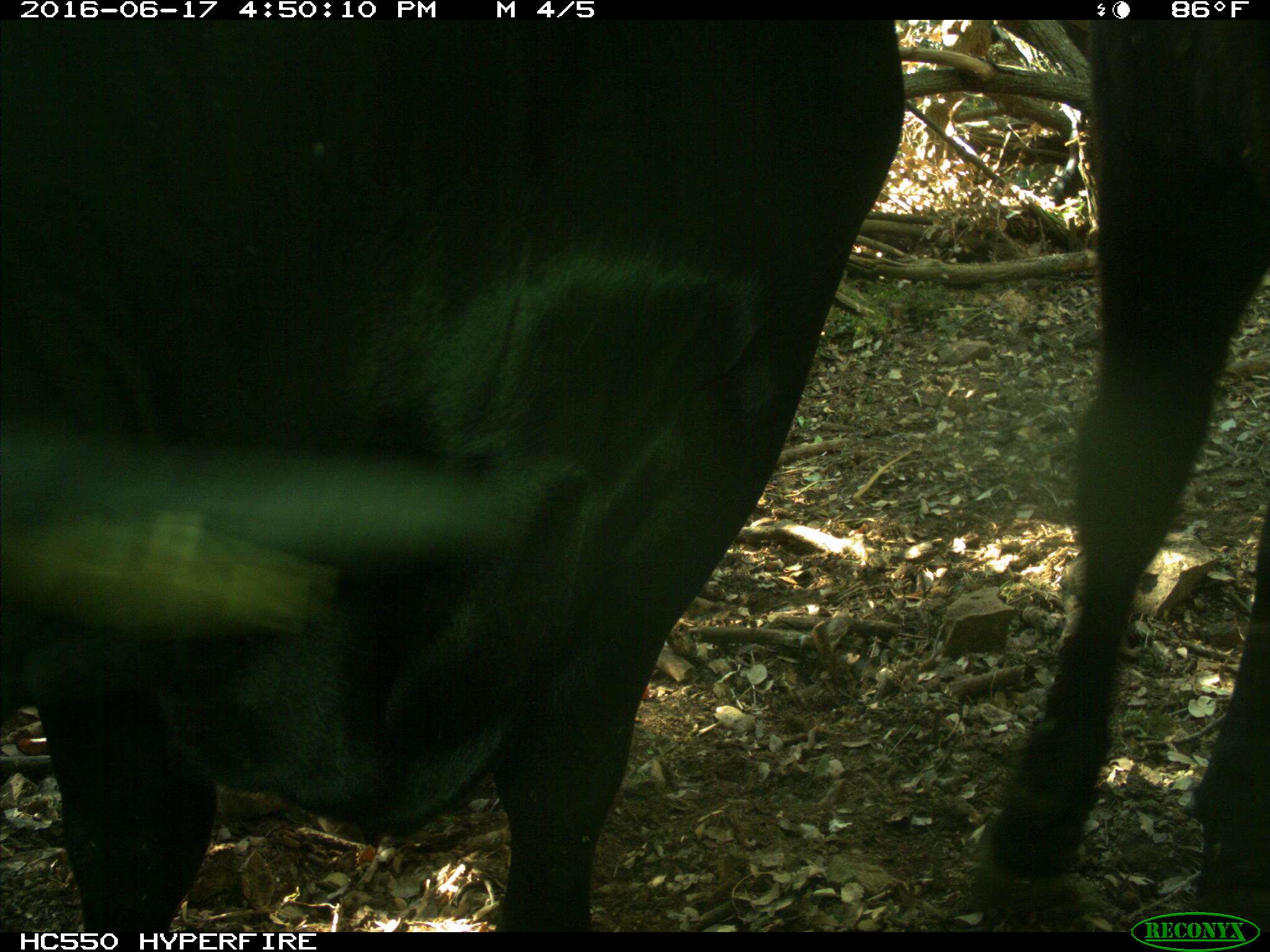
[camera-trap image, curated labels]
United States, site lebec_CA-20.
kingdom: Animalia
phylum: Chordata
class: Mammalia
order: Artiodactyla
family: Bovidae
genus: Bos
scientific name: Bos taurus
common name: domestic cow